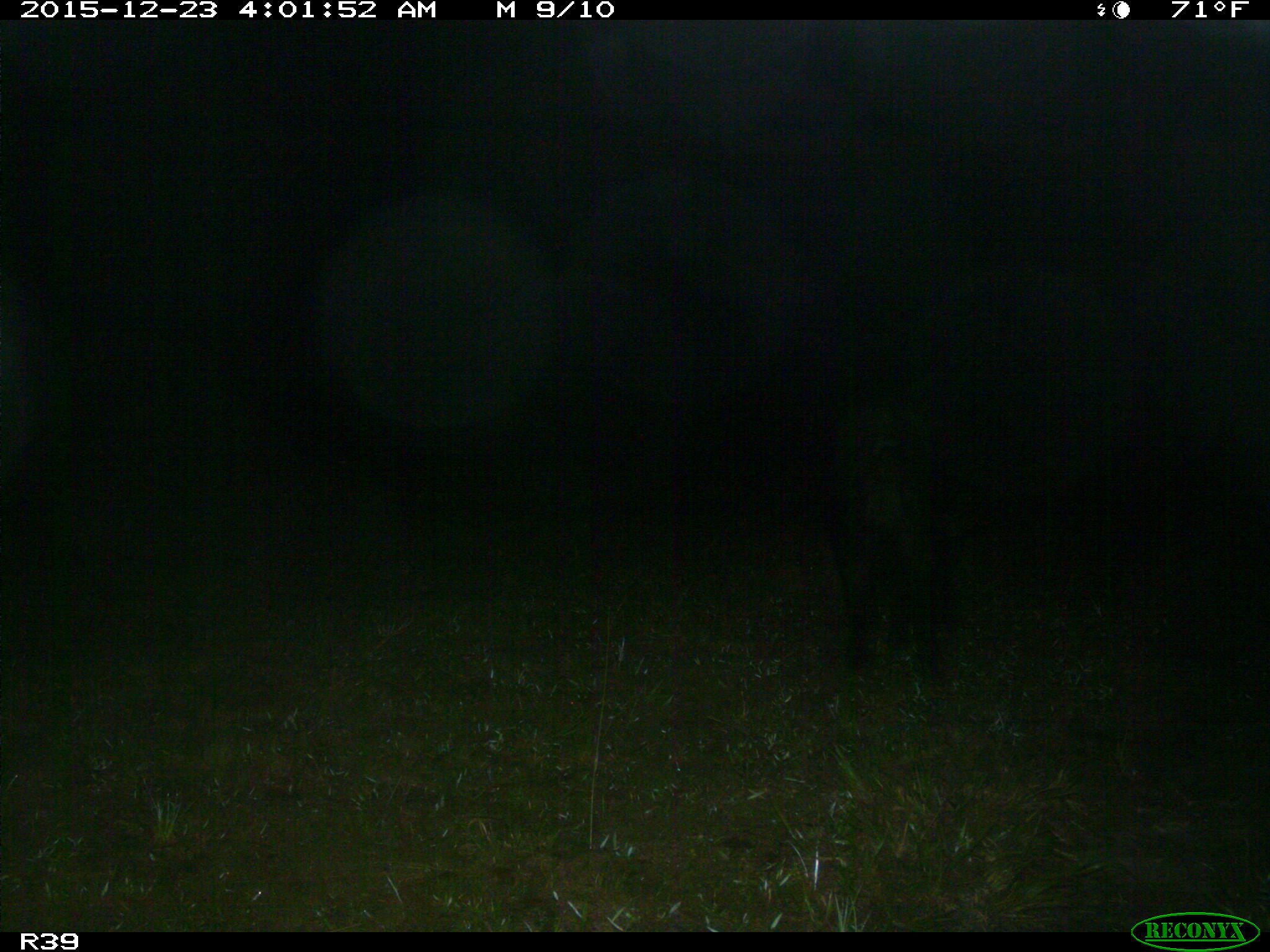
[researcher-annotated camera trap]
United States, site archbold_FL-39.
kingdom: Animalia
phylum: Chordata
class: Mammalia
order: Artiodactyla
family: Suidae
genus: Sus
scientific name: Sus scrofa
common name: wild boar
Sus scrofa (wild boar).